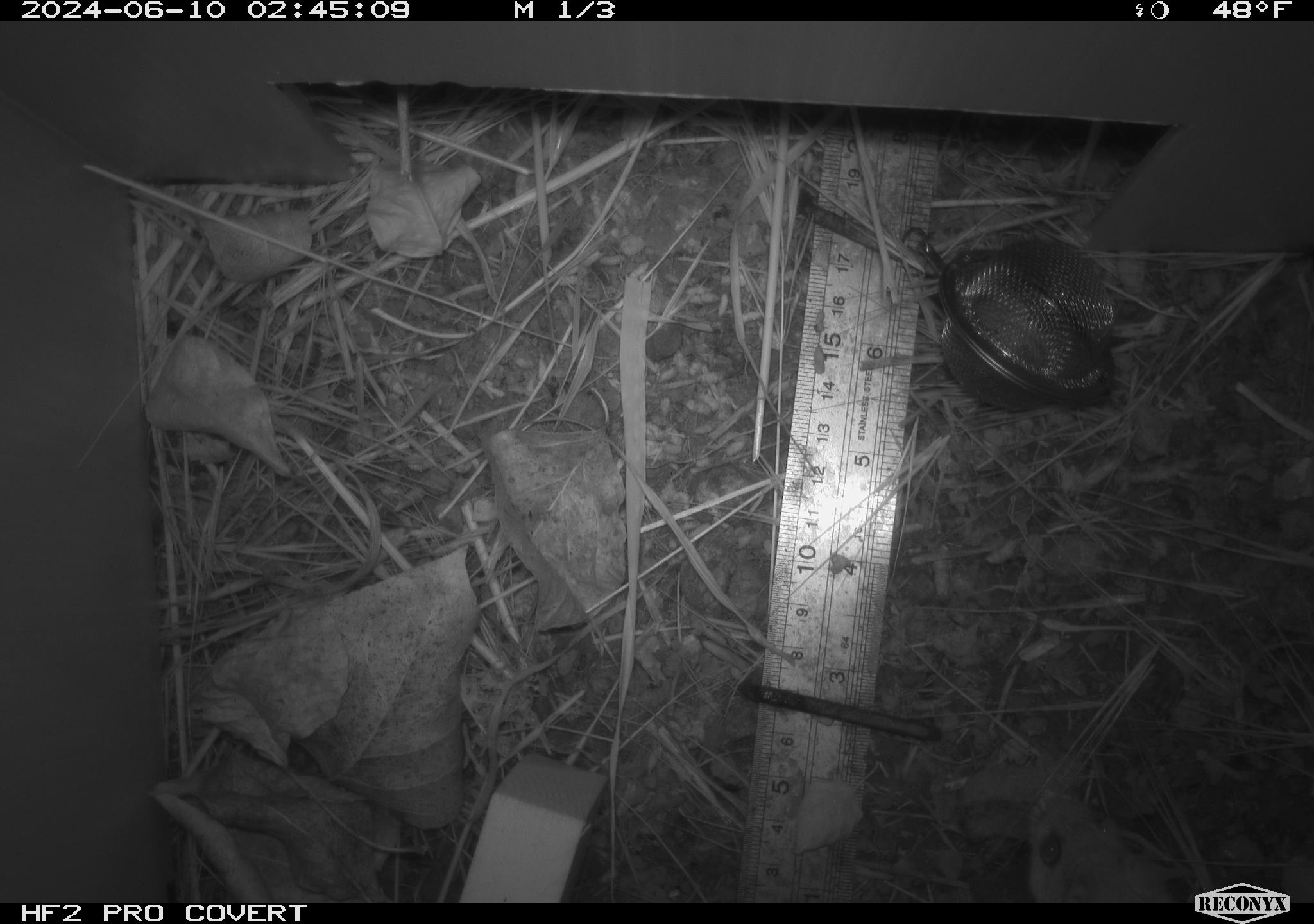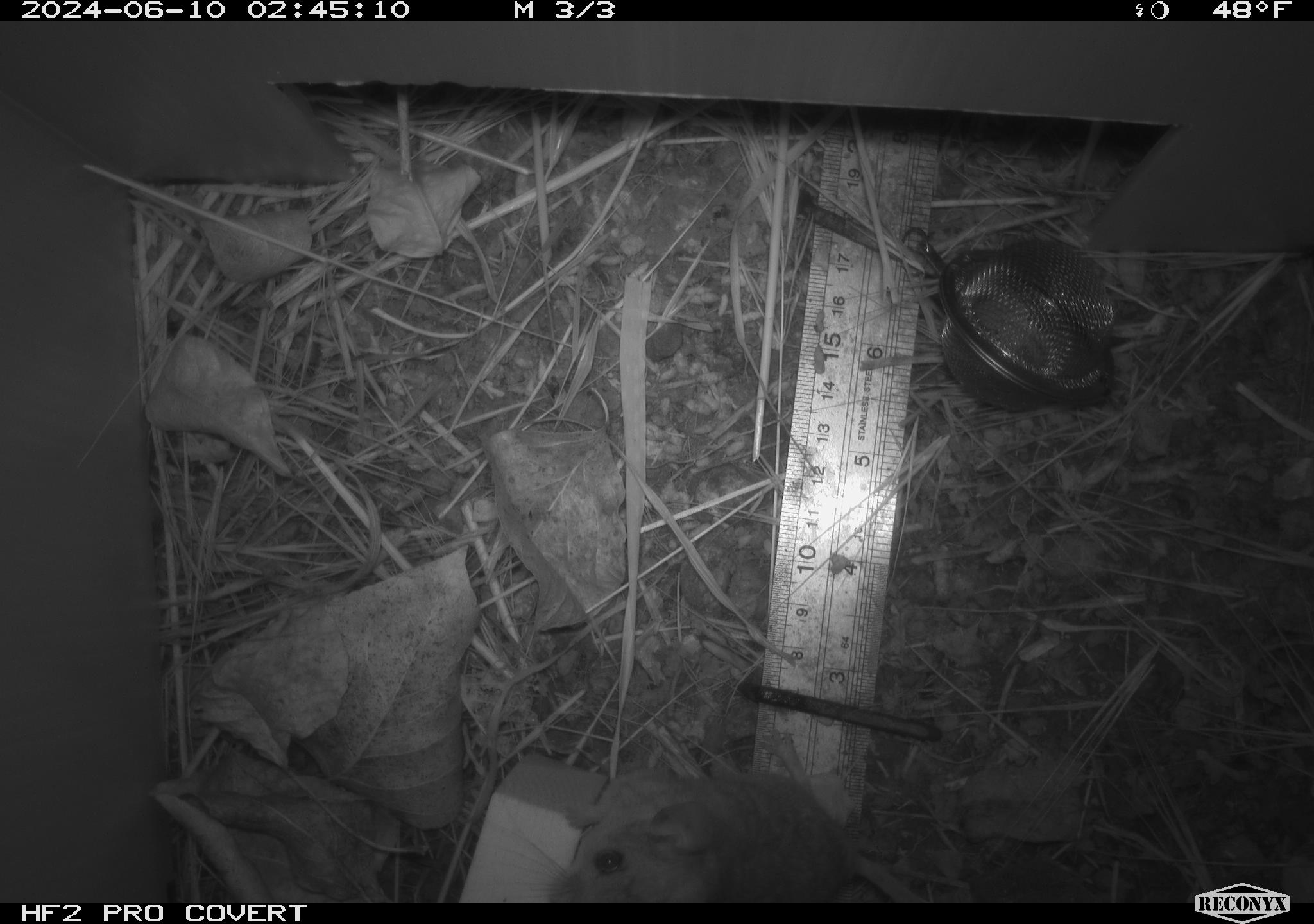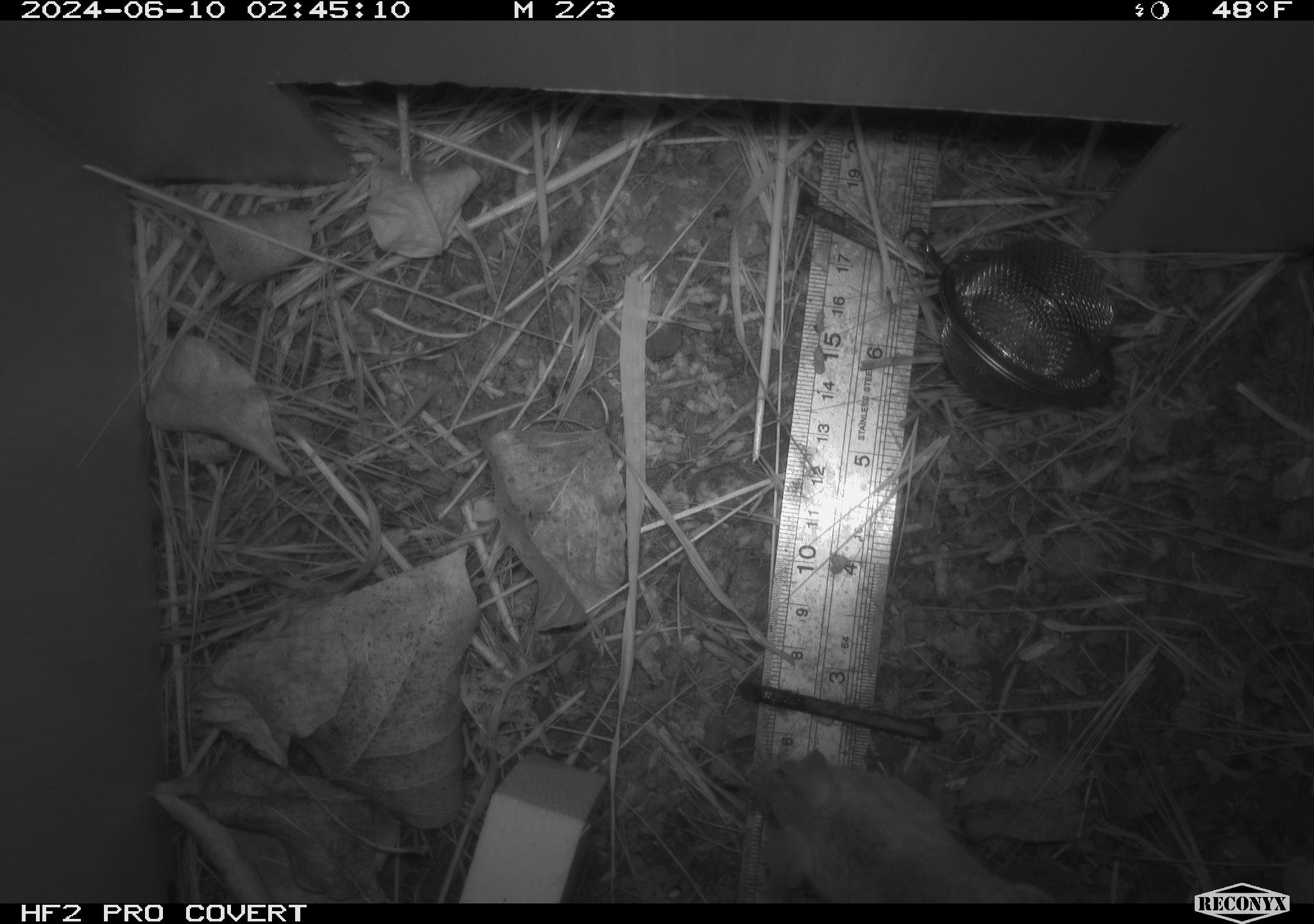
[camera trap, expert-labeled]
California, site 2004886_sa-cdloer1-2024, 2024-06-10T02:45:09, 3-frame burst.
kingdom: Animalia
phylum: Chordata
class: Mammalia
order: Rodentia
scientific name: Rodentia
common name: mouse species